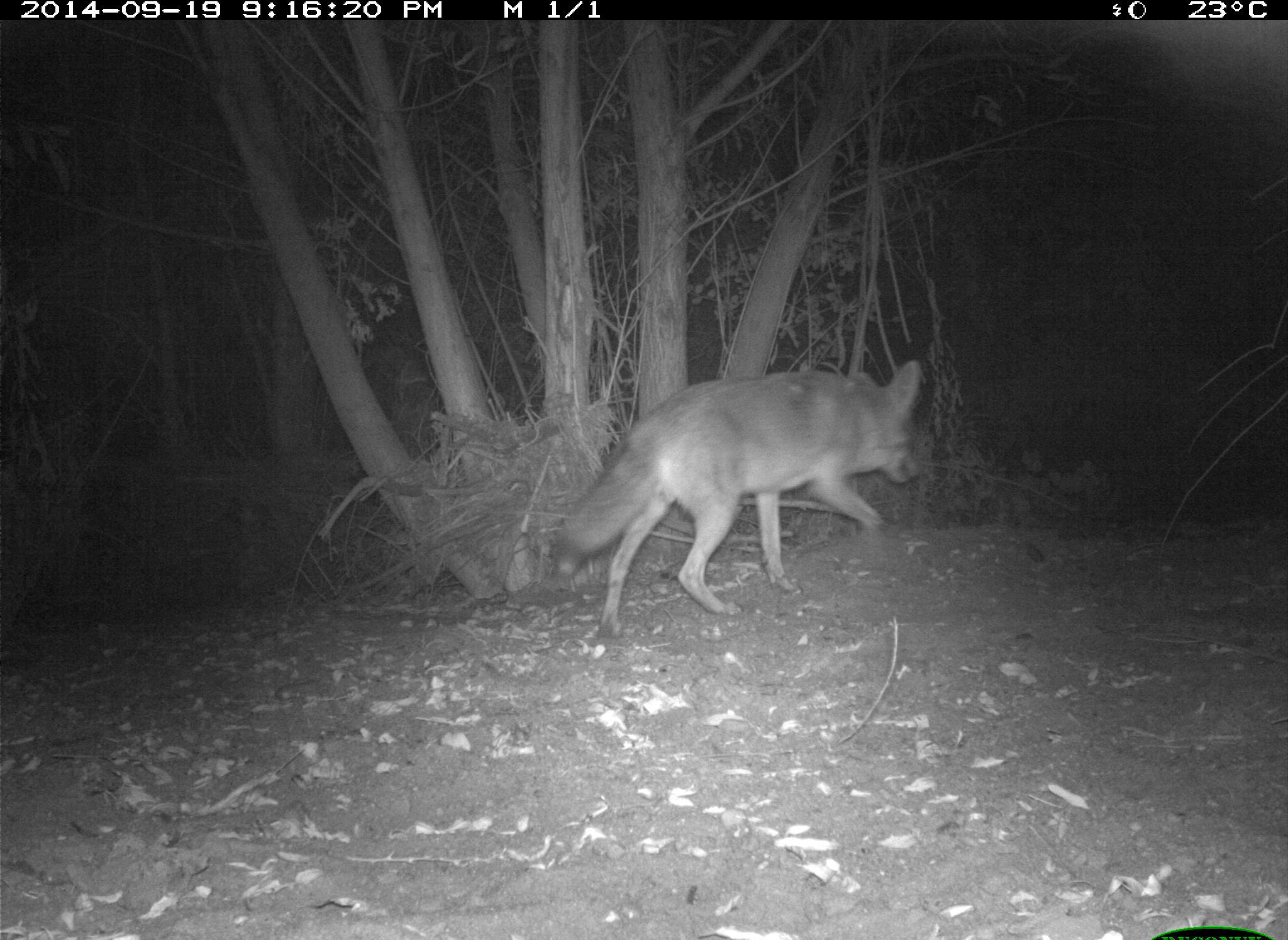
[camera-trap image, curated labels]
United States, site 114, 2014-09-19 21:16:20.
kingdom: Animalia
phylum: Chordata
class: Mammalia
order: Carnivora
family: Canidae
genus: Canis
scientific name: Canis latrans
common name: coyote